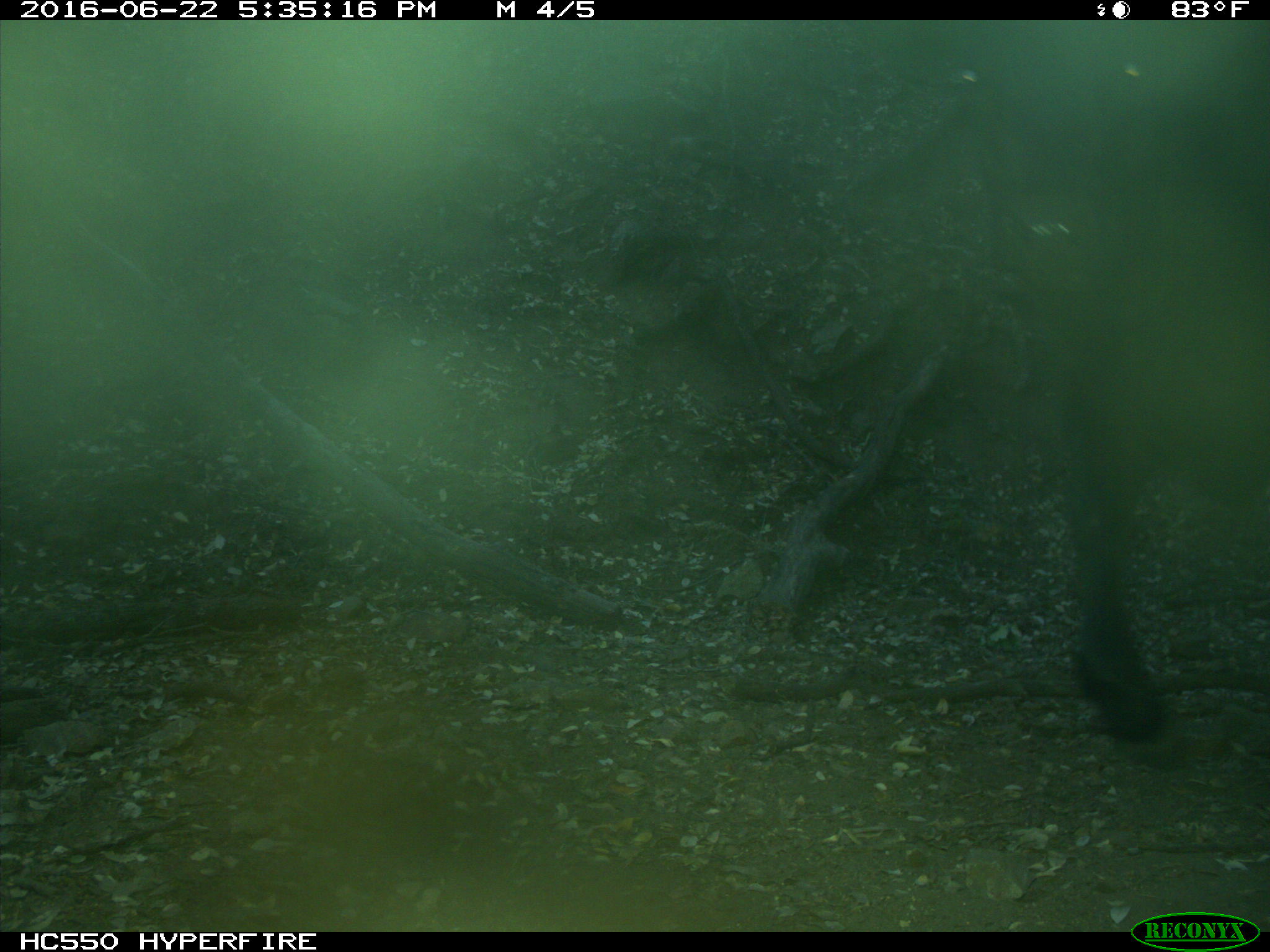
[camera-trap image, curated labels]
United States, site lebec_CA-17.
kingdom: Animalia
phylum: Chordata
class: Mammalia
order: Artiodactyla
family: Bovidae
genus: Bos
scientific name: Bos taurus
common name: domestic cow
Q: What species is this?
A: Bos taurus (domestic cow).